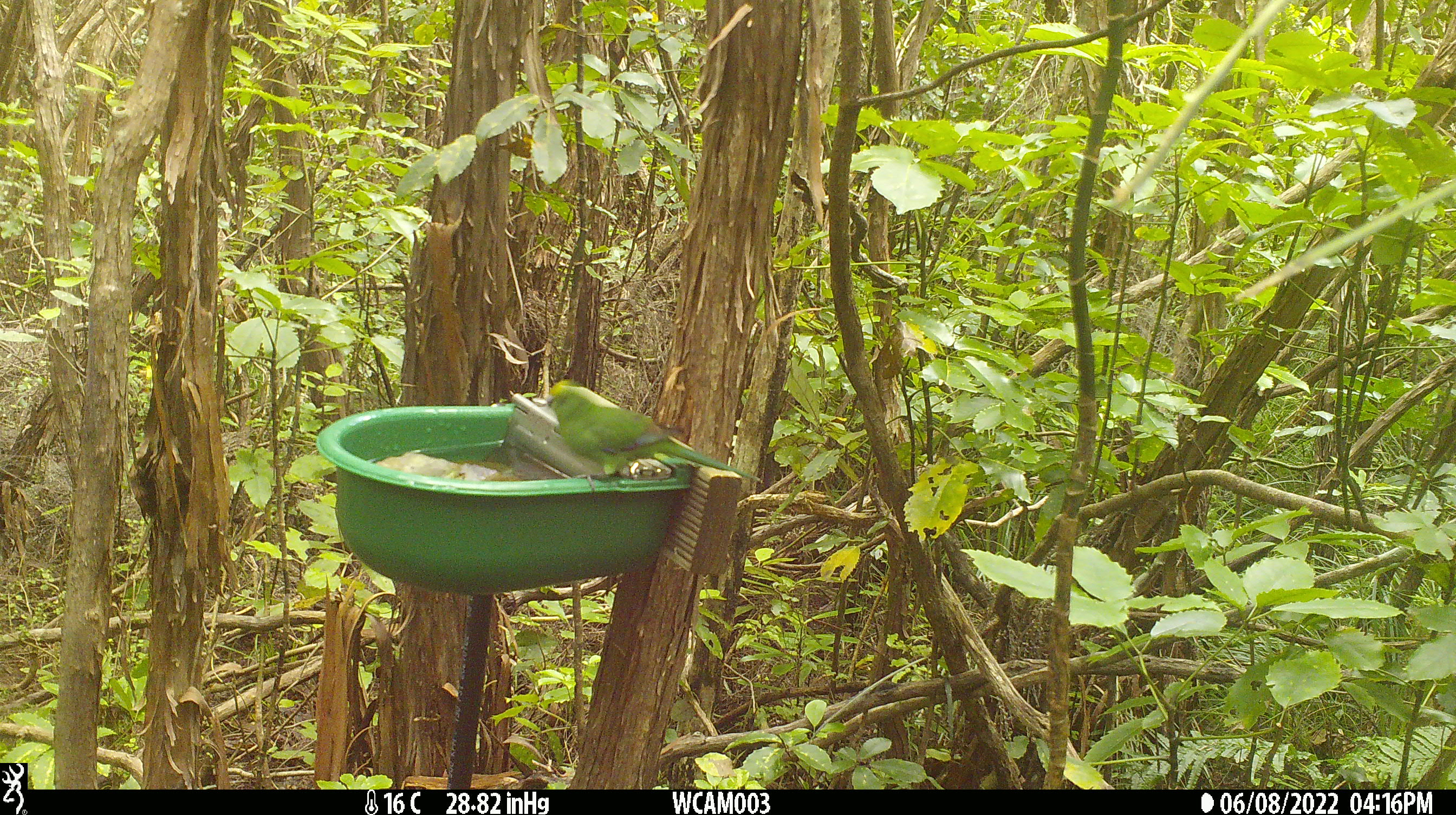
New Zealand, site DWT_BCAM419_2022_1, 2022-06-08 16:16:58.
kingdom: Animalia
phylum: Chordata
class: Aves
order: Psittaciformes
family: Psittaculidae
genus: Cyanoramphus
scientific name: Cyanoramphus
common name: parakeet